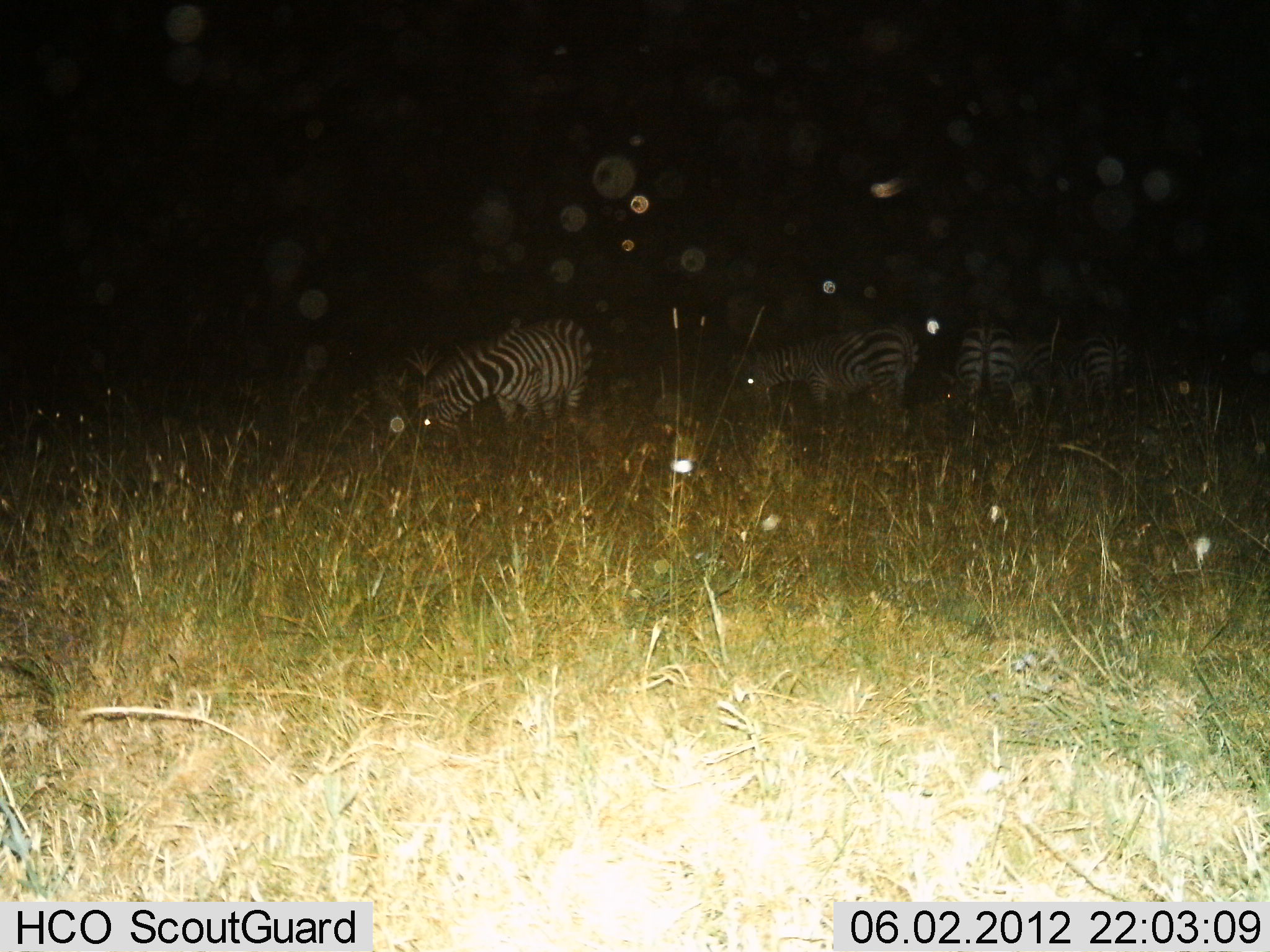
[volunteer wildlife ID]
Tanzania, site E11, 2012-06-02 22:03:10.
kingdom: Animalia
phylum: Chordata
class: Mammalia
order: Perissodactyla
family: Equidae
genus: Equus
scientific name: Equus quagga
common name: plains zebra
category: zebra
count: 4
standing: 40%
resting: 10%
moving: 10%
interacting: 10%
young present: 0%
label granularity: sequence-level